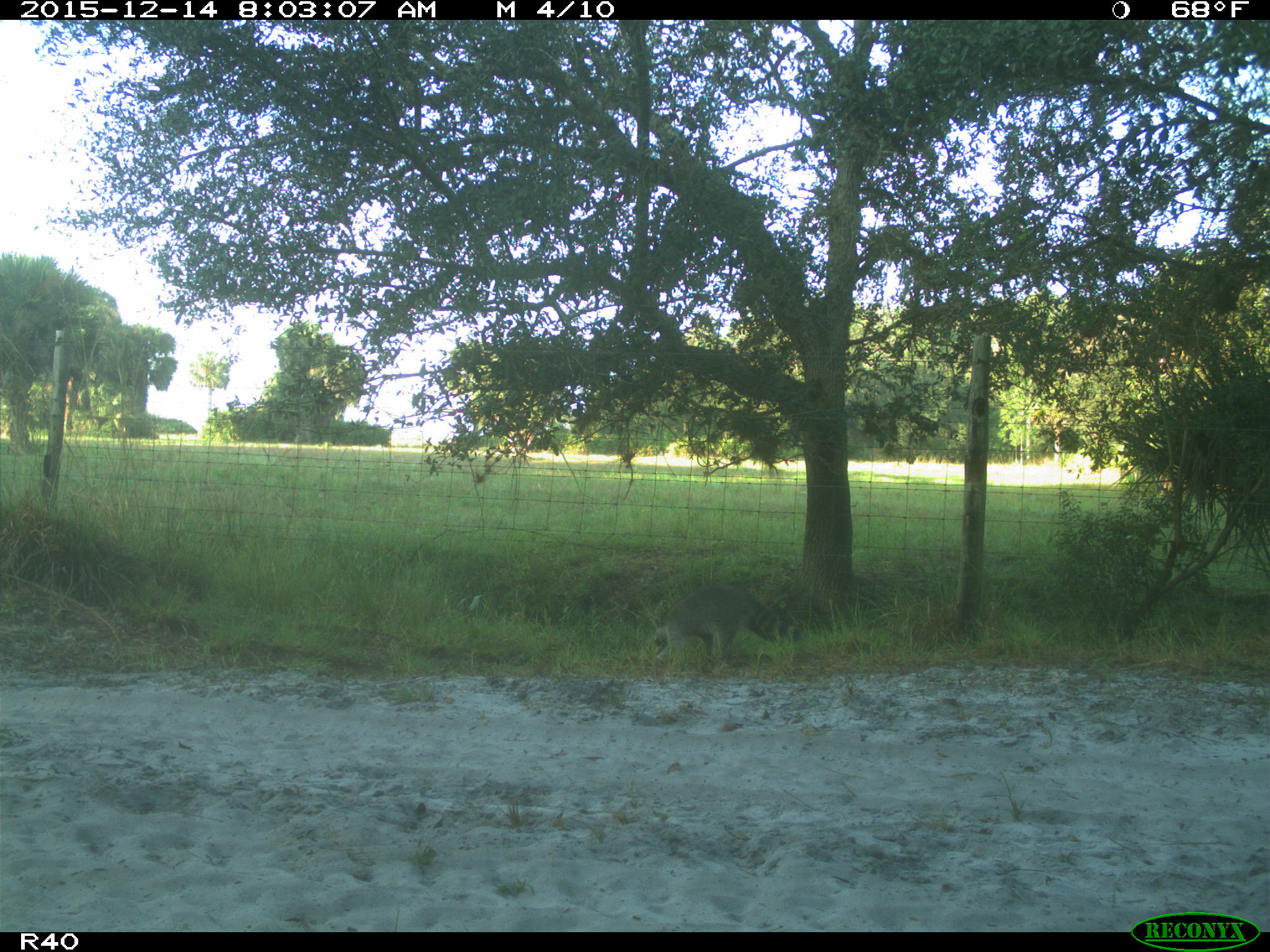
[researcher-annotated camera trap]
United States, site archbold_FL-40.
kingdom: Animalia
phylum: Chordata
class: Mammalia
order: Carnivora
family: Procyonidae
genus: Procyon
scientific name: Procyon lotor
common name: common raccoon